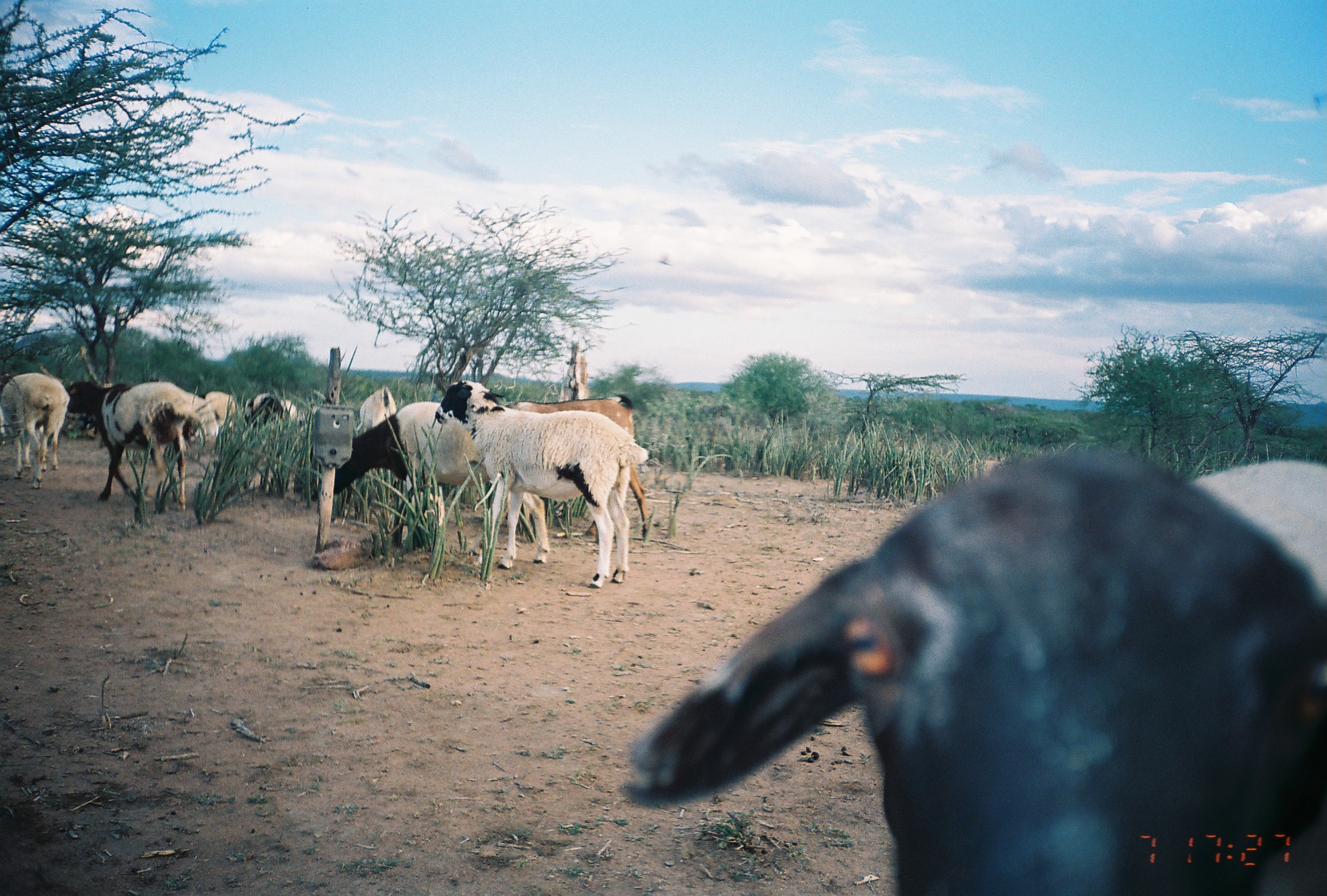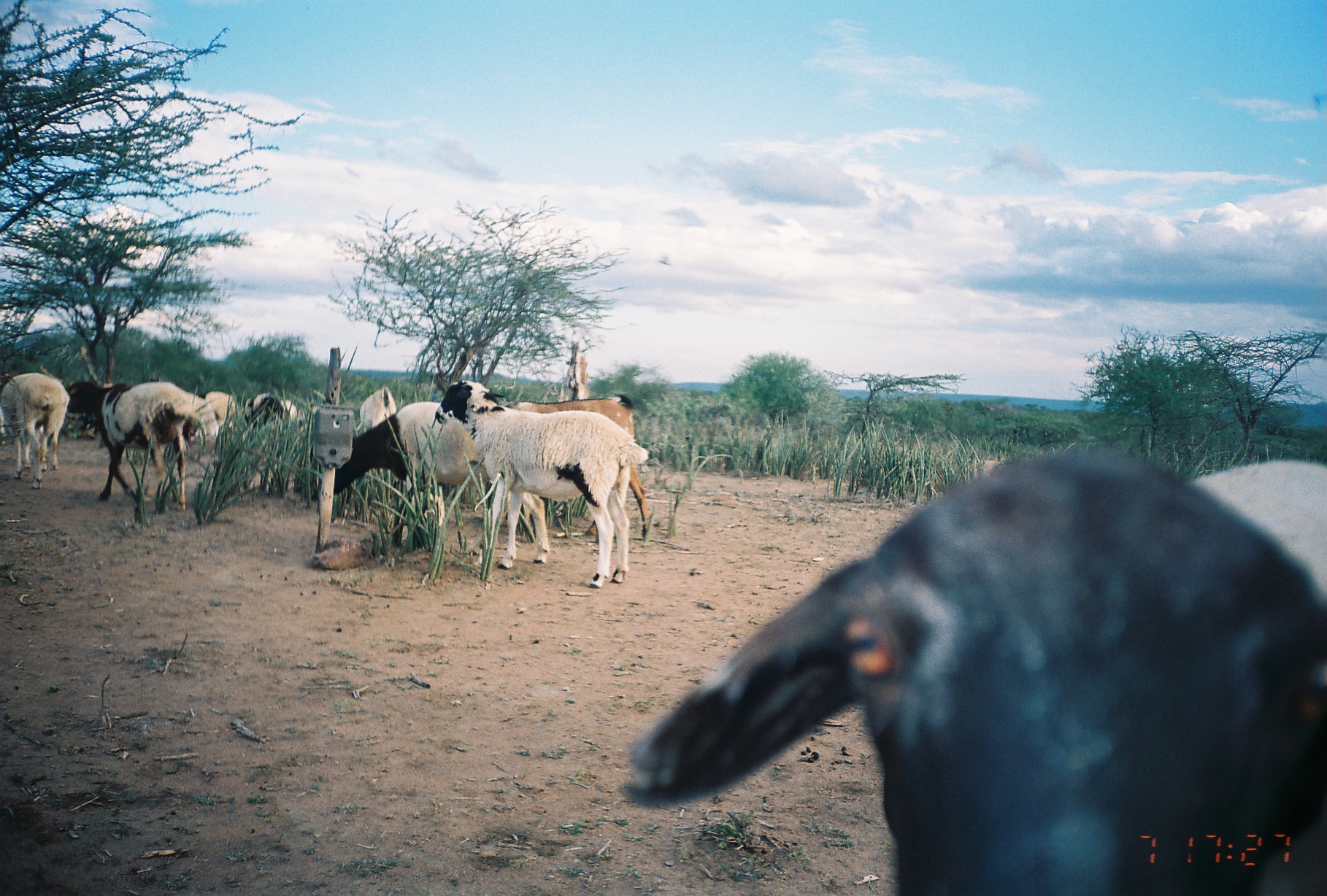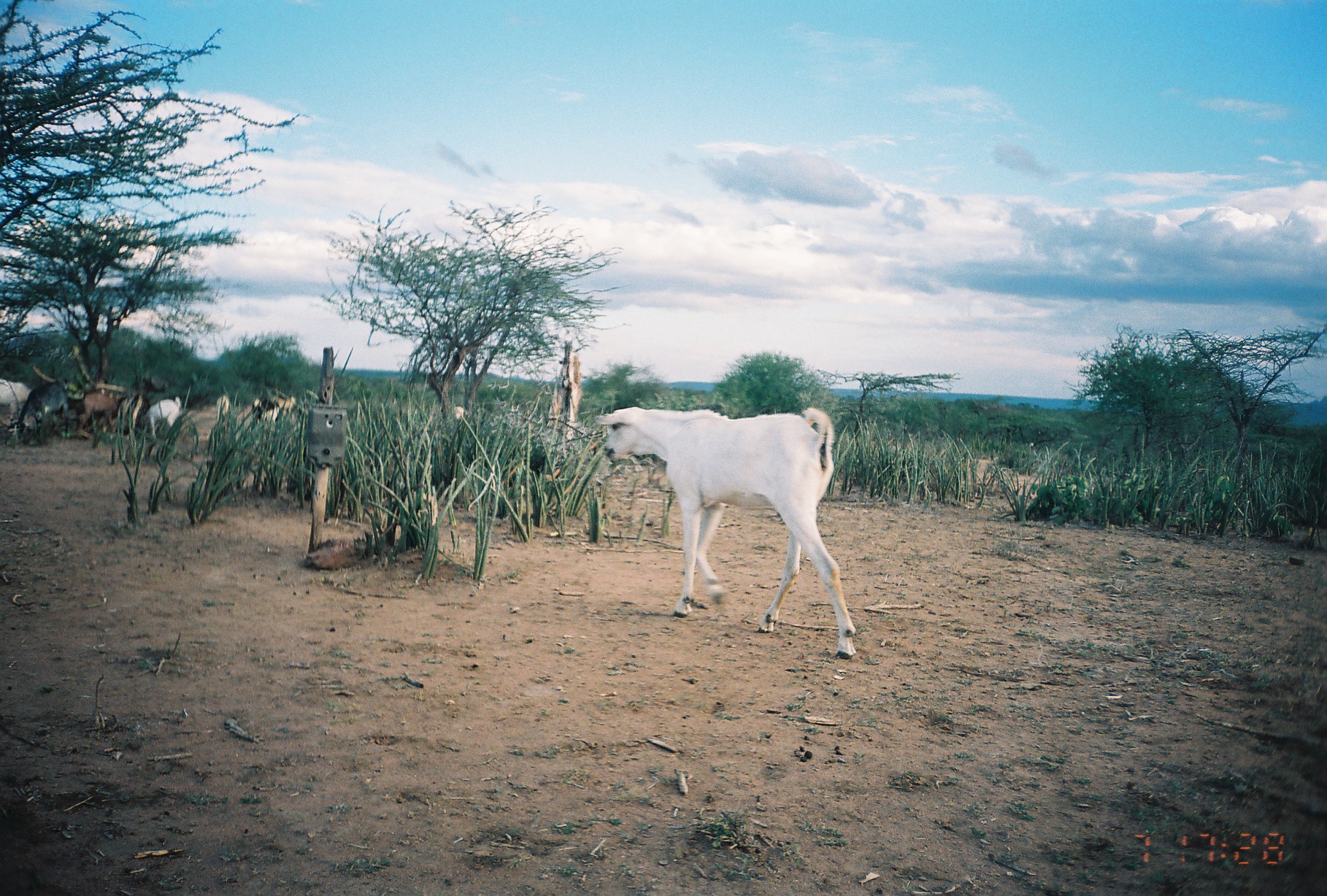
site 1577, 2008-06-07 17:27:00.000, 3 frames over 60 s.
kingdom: Animalia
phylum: Chordata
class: Mammalia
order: Artiodactyla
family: Bovidae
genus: Ovis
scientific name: Ovis aries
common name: domestic sheep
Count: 10.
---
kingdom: Animalia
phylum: Chordata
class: Mammalia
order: Artiodactyla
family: Bovidae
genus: Capra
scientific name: Capra aegagrus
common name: wild goat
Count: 2.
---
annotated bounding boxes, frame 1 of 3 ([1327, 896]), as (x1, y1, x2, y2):
ovis aries: (618, 447, 1325, 890); (435, 379, 648, 588); (310, 400, 548, 568); (503, 394, 650, 540); (65, 379, 198, 508); (3, 371, 64, 488); (23, 366, 70, 473); (186, 392, 218, 449); (357, 385, 395, 429); (198, 391, 238, 428); (243, 392, 283, 423); (275, 398, 296, 430)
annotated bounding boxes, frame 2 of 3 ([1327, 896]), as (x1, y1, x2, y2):
capra aegagrus: (620, 443, 1327, 896); (434, 378, 649, 589); (310, 397, 546, 567); (508, 395, 651, 538); (66, 381, 197, 497); (0, 371, 63, 486); (14, 364, 70, 467); (185, 388, 218, 441); (355, 387, 394, 425); (202, 391, 238, 426); (246, 391, 284, 423); (275, 398, 302, 431)